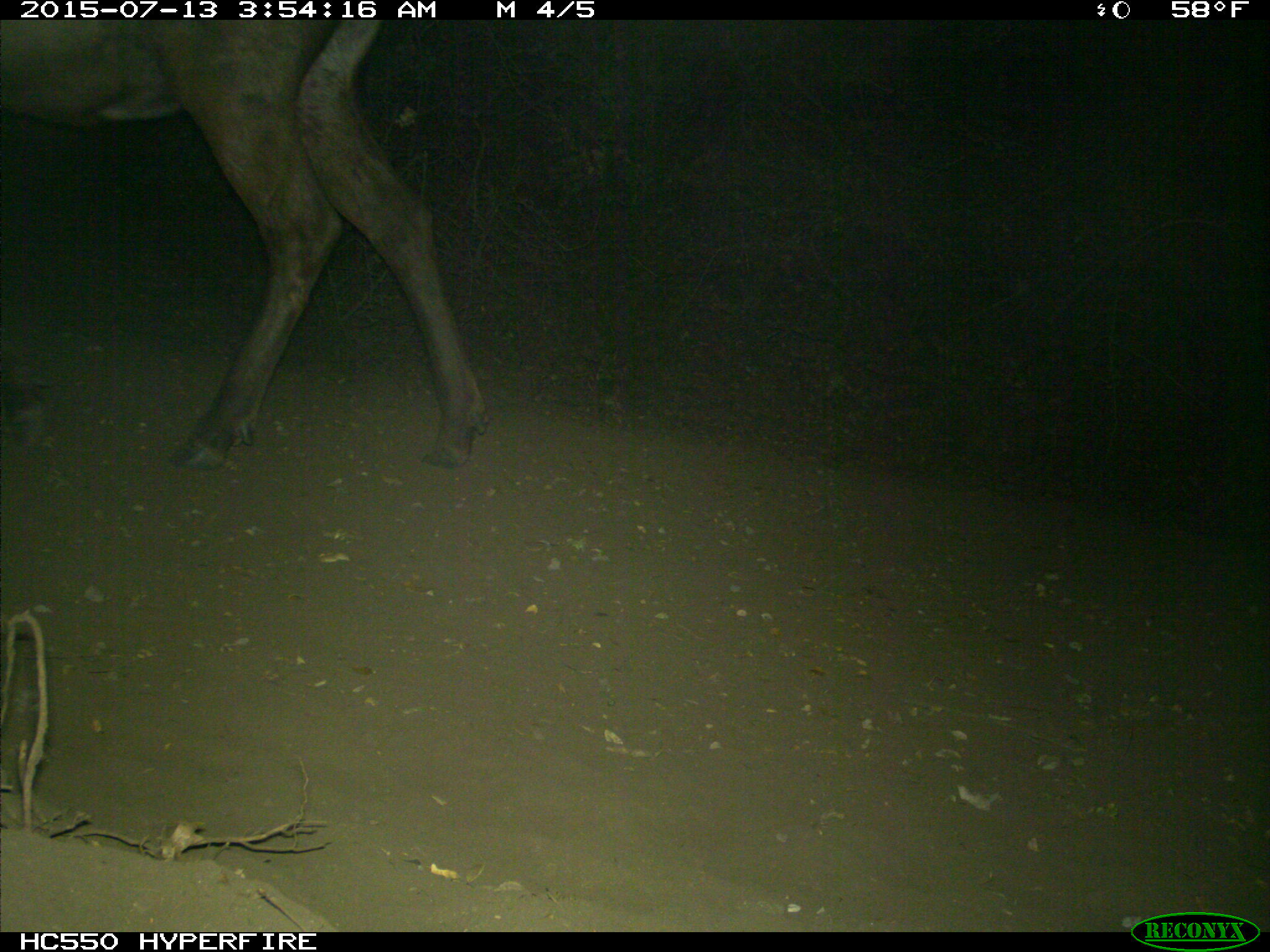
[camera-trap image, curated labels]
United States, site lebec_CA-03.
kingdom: Animalia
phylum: Chordata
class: Mammalia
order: Artiodactyla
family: Cervidae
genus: Cervus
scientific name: Cervus canadensis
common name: elk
Cervus canadensis (elk).